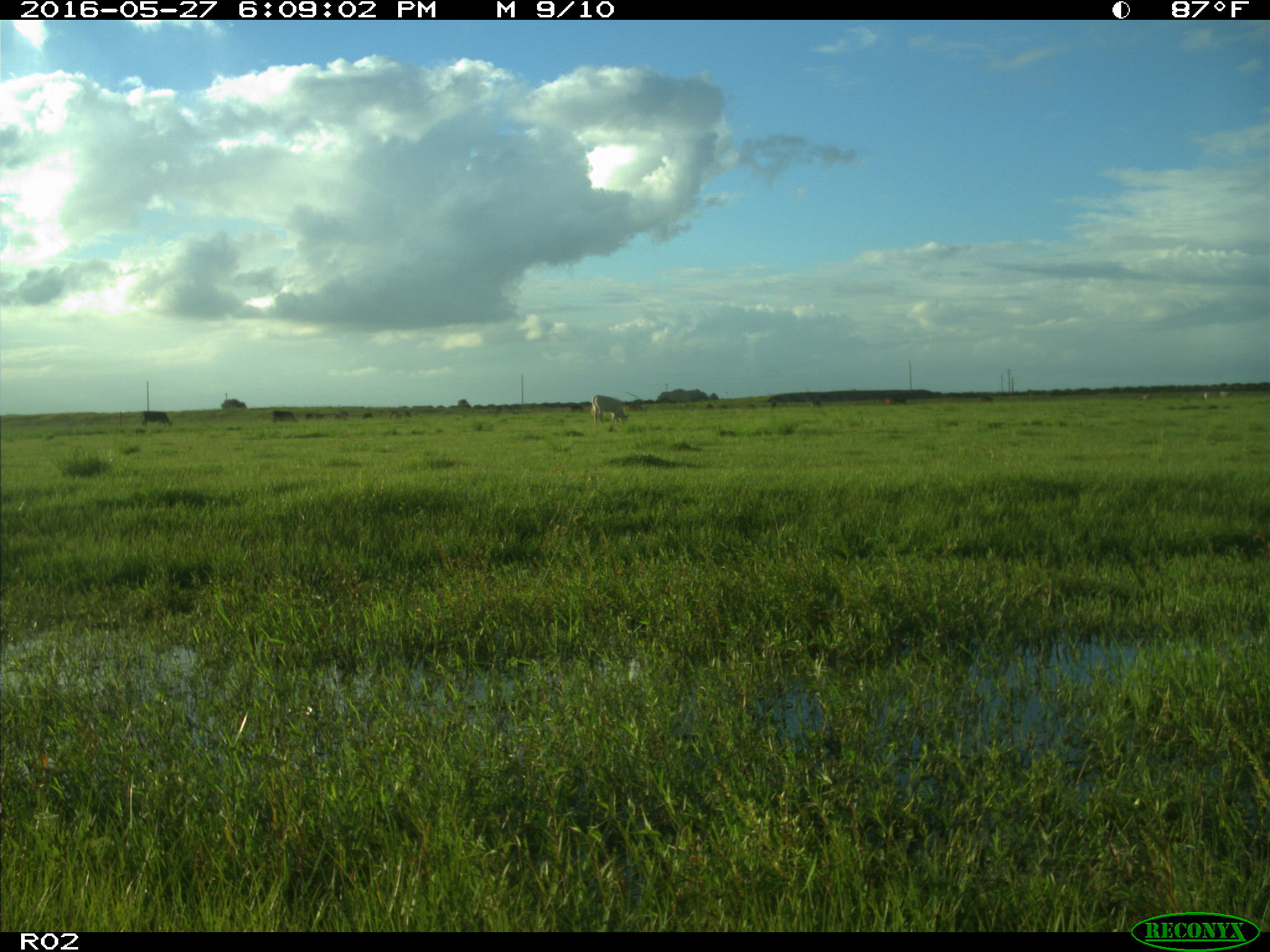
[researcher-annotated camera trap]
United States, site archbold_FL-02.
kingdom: Animalia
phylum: Chordata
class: Mammalia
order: Artiodactyla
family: Bovidae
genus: Bos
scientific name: Bos taurus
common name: domestic cow